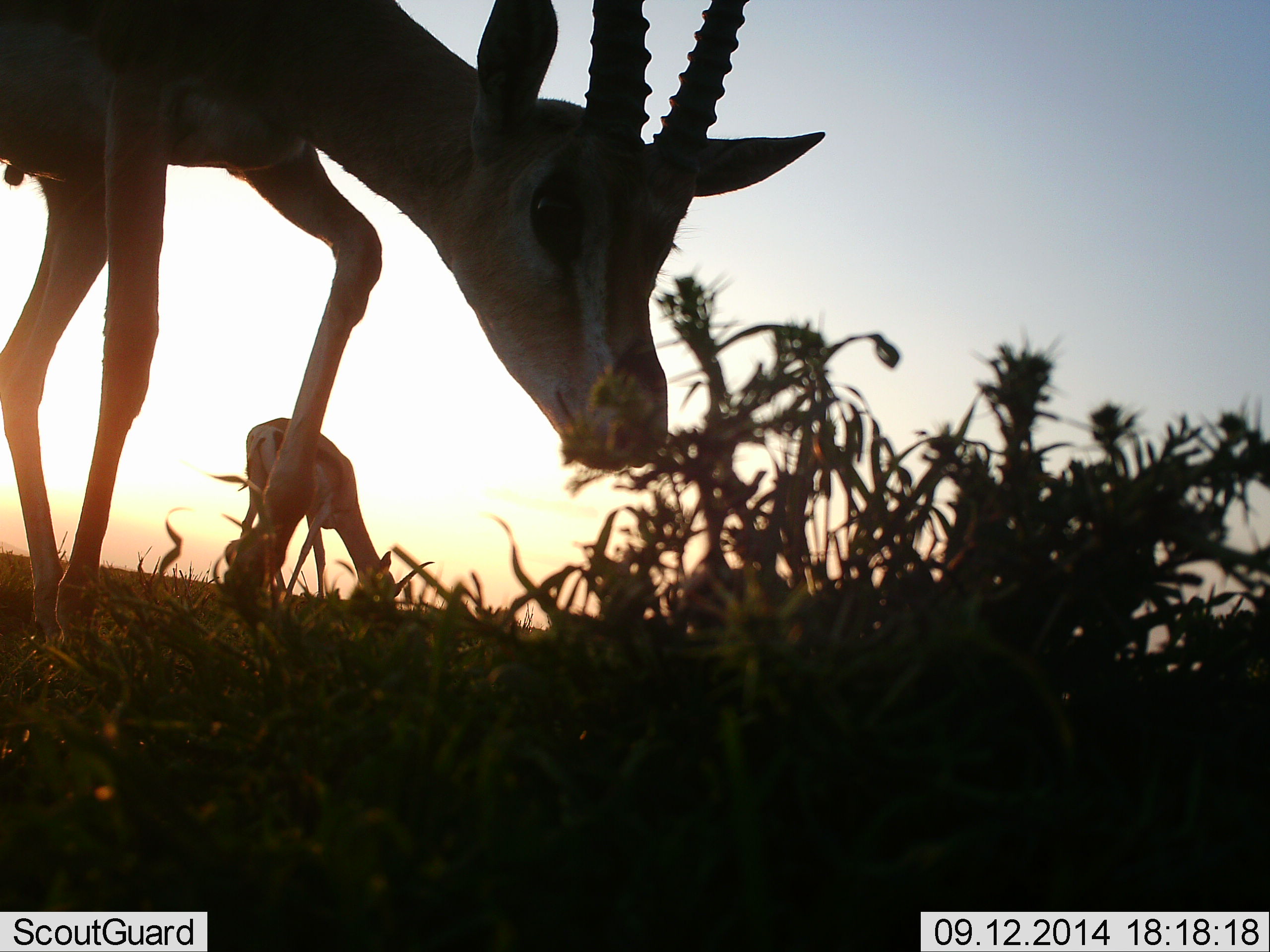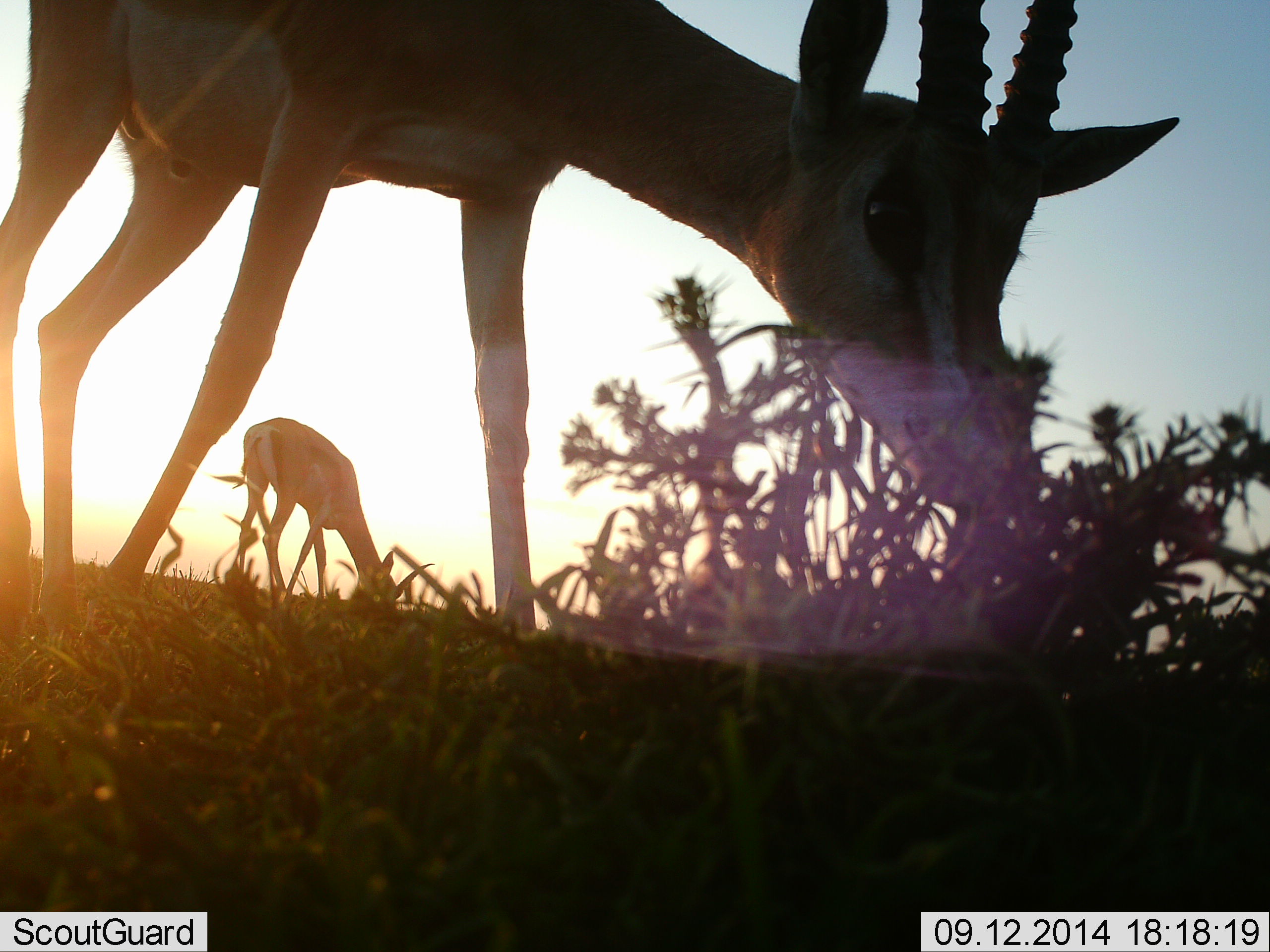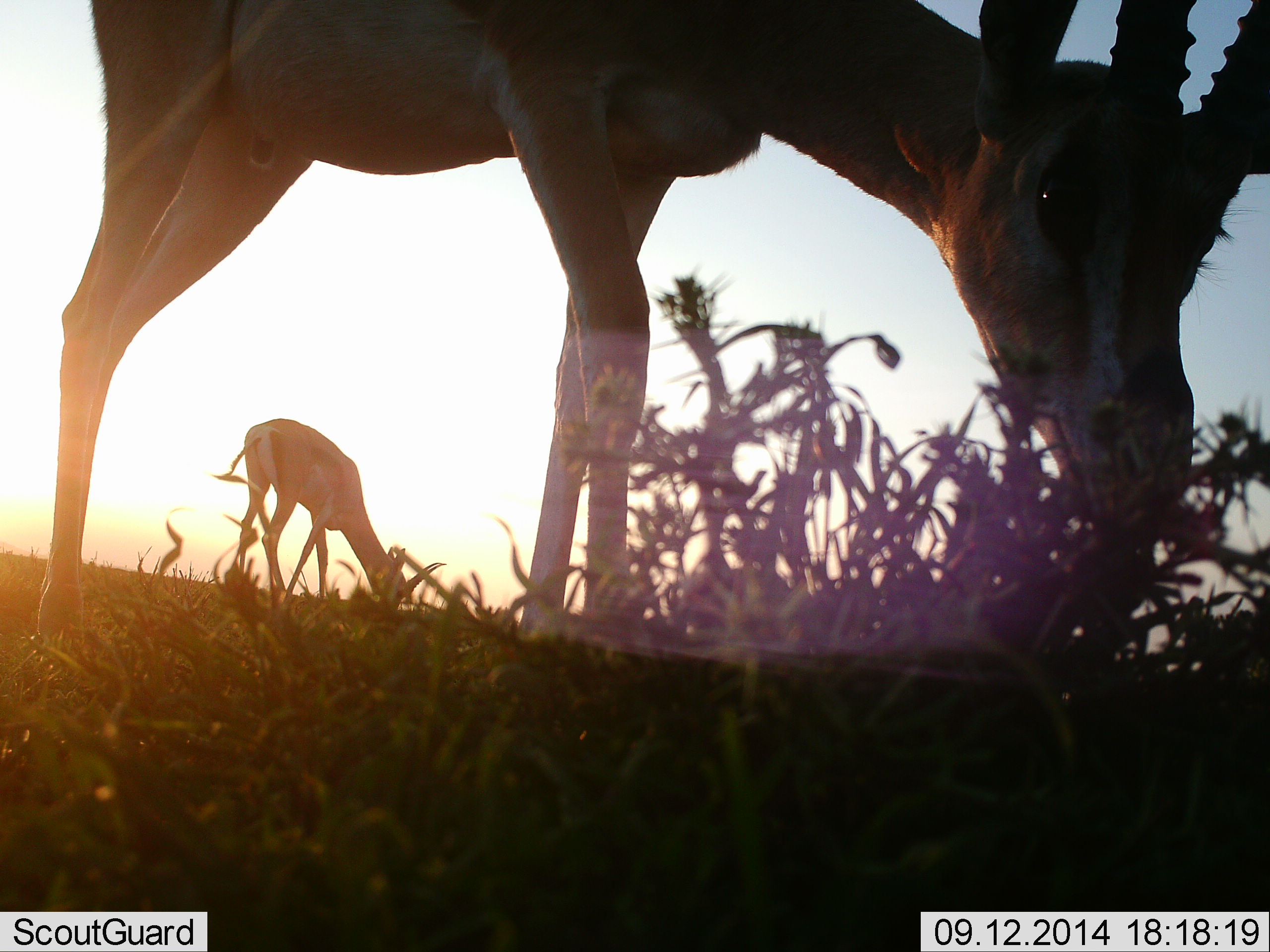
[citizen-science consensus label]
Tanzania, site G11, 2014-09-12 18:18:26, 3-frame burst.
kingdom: Animalia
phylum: Chordata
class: Mammalia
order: Artiodactyla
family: Bovidae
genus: Eudorcas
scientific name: Eudorcas thomsonii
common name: thomson's gazelle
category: gazellethomsons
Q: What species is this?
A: Gazellethomsons (thomson's gazelle) (Eudorcas thomsonii).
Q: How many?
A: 2.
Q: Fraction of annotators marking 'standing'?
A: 30%.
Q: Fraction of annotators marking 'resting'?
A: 0%.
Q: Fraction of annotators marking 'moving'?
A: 20%.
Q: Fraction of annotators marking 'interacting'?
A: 0%.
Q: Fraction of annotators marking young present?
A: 0%.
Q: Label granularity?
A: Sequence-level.